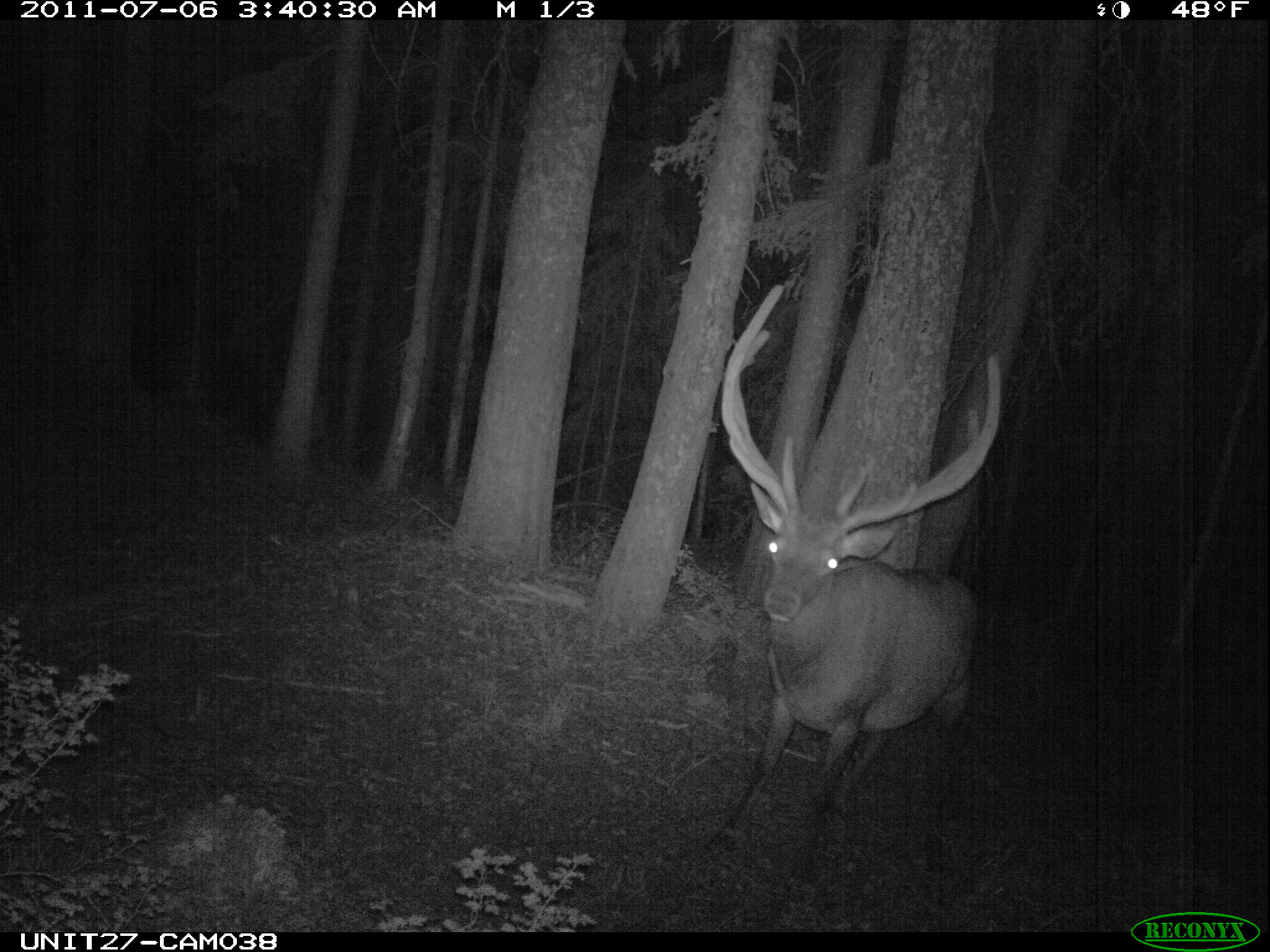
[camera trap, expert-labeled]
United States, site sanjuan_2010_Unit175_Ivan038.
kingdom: Animalia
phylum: Chordata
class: Mammalia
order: Artiodactyla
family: Cervidae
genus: Cervus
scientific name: Cervus elaphus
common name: red deer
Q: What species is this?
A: Cervus elaphus (red deer).